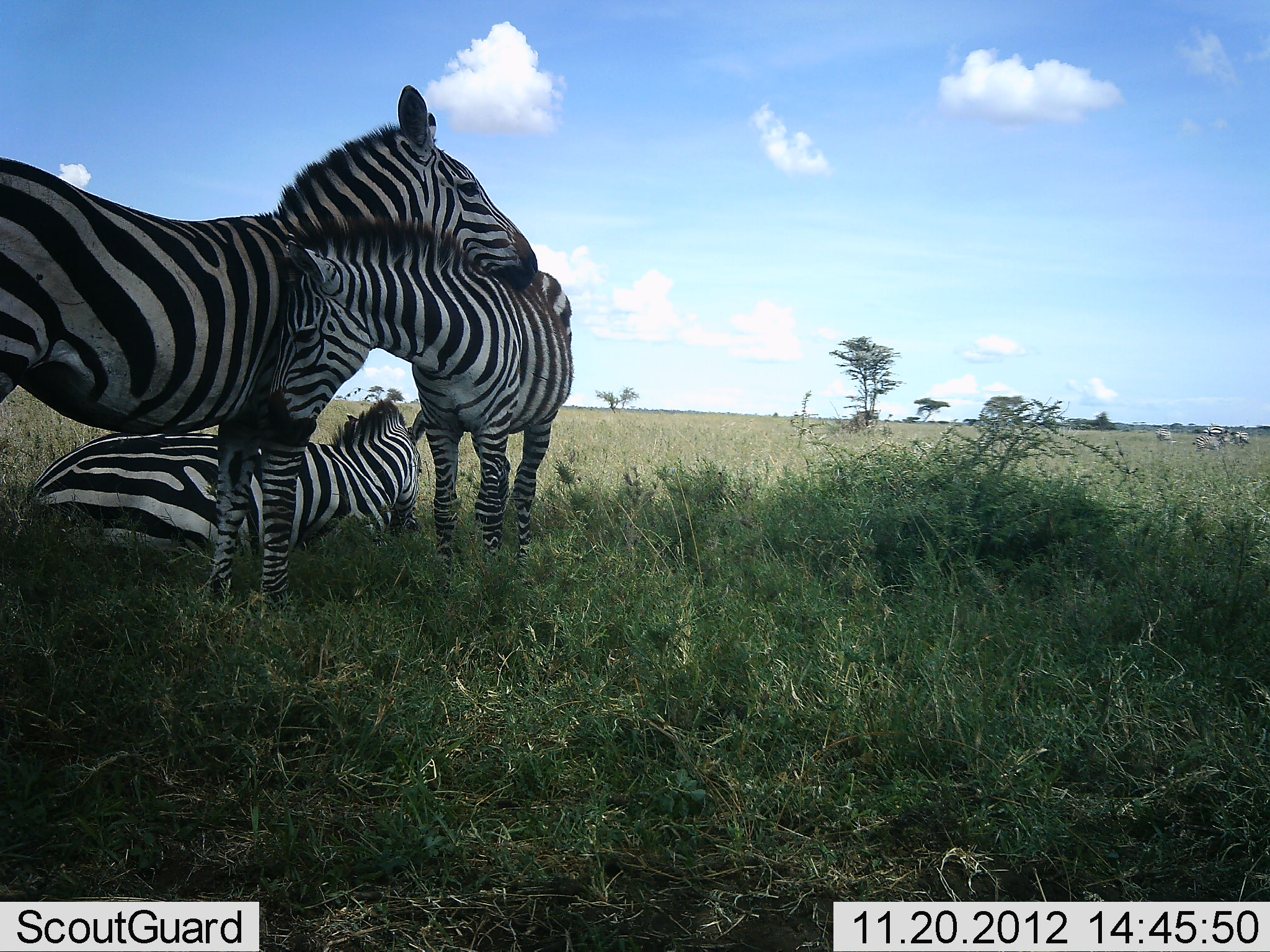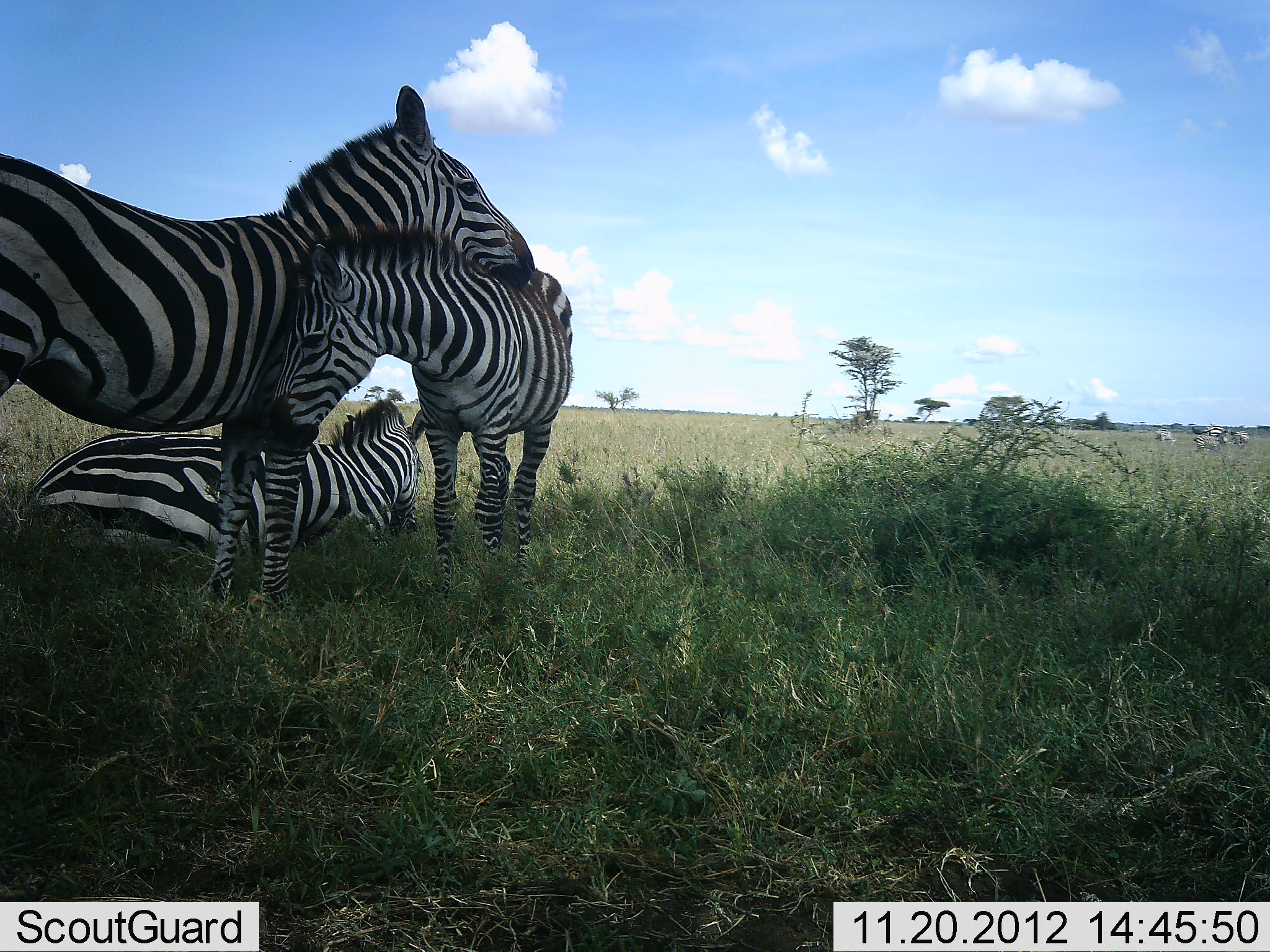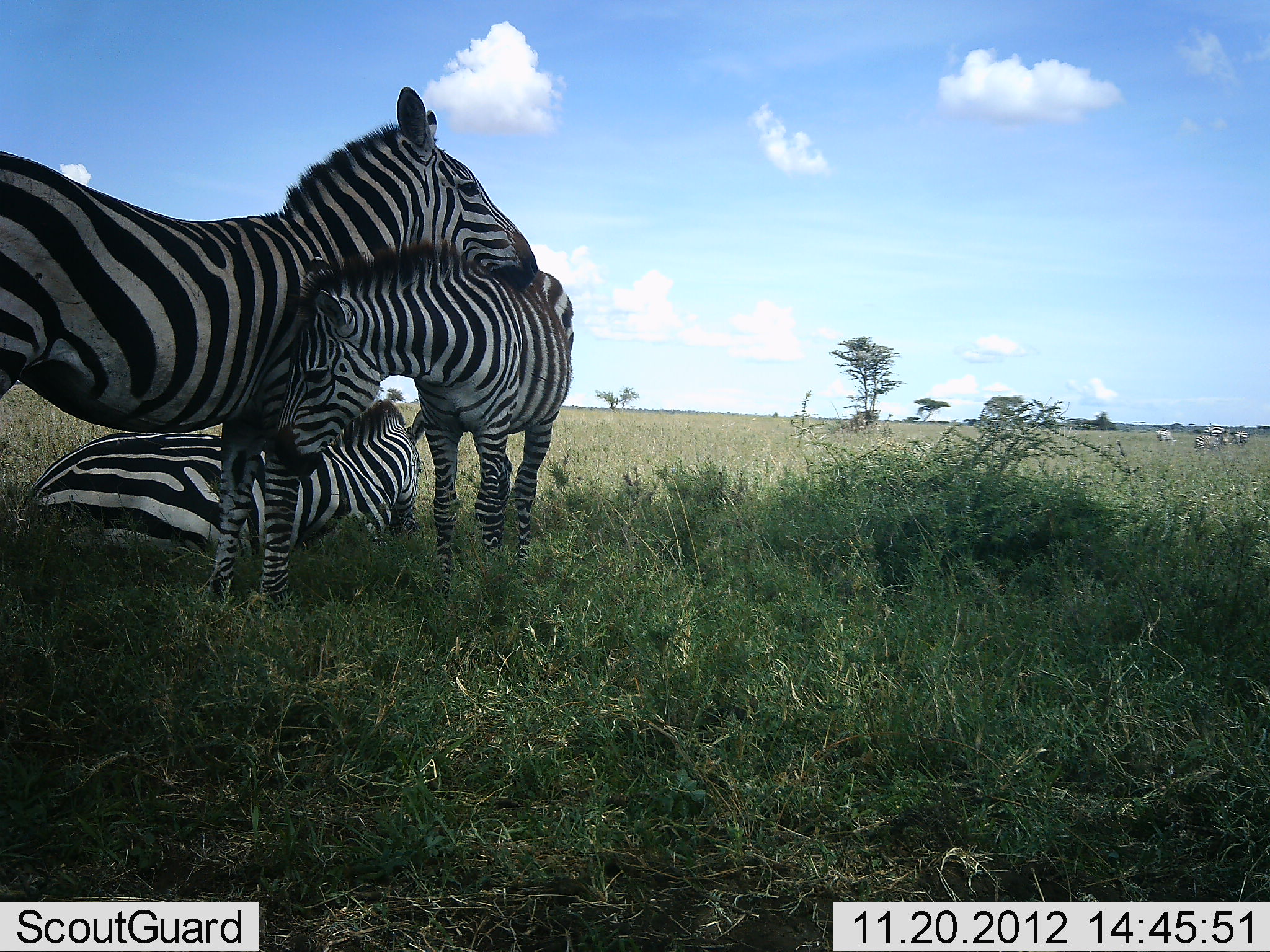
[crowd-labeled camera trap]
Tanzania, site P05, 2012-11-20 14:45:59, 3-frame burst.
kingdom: Animalia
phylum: Chordata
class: Mammalia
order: Perissodactyla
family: Equidae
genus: Equus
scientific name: Equus quagga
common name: plains zebra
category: zebra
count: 3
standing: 36%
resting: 73%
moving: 9%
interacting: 64%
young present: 9%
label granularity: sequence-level